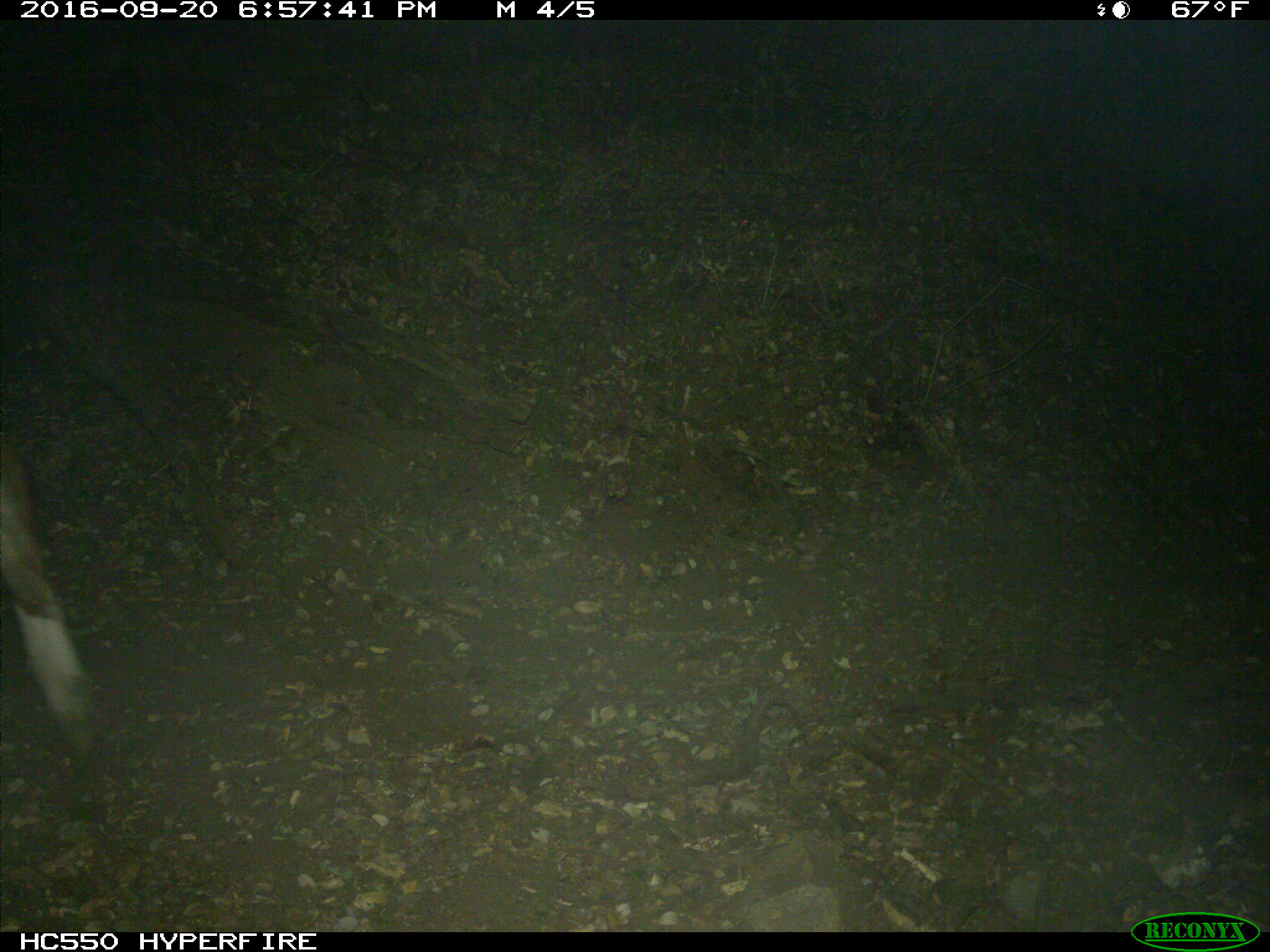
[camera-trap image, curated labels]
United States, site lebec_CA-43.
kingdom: Animalia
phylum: Chordata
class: Mammalia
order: Artiodactyla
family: Bovidae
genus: Bos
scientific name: Bos taurus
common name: domestic cow